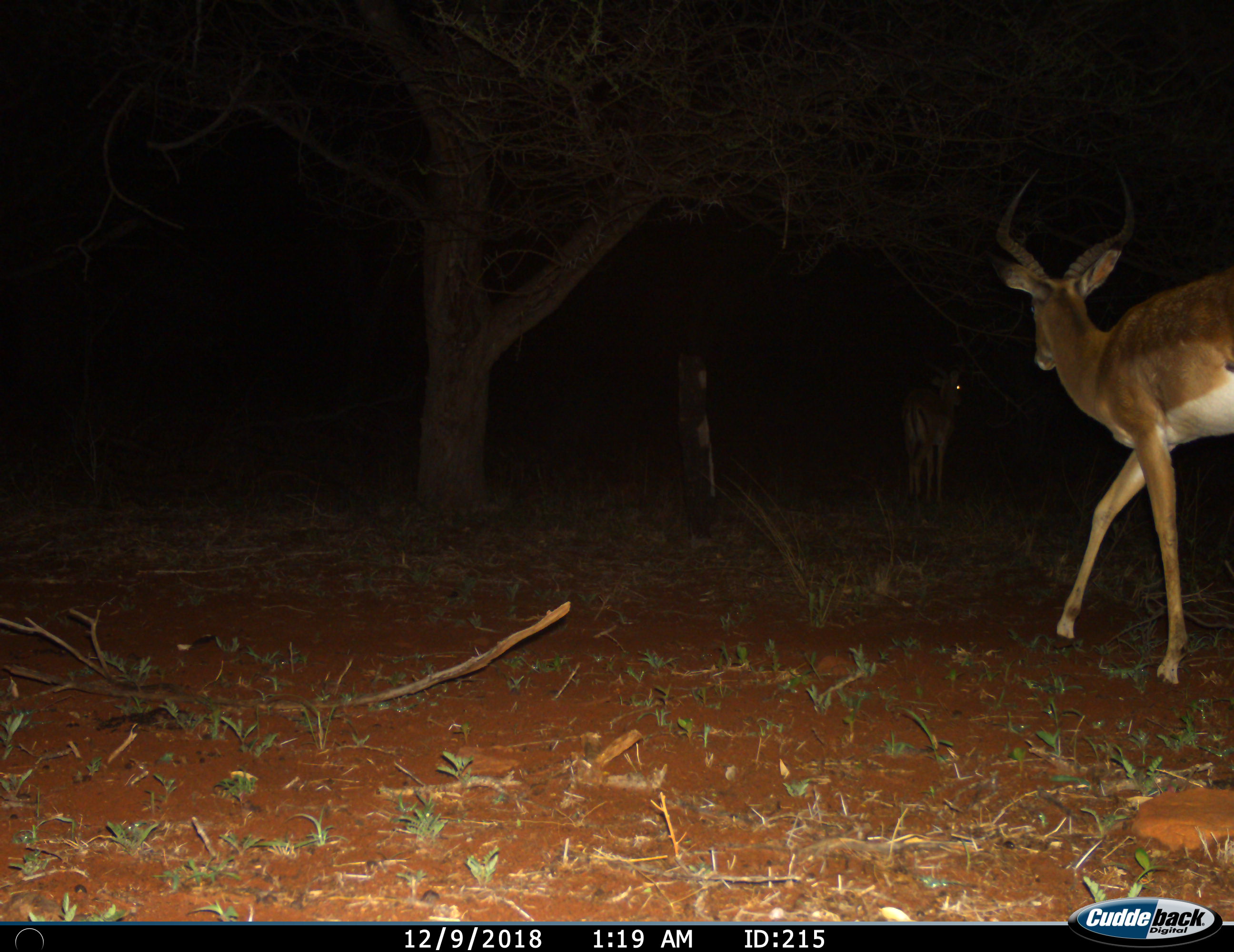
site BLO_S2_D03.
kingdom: Animalia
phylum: Chordata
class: Mammalia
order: Artiodactyla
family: Bovidae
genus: Aepyceros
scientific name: Aepyceros melampus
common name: impala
Impala (Aepyceros melampus), count 2. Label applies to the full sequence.